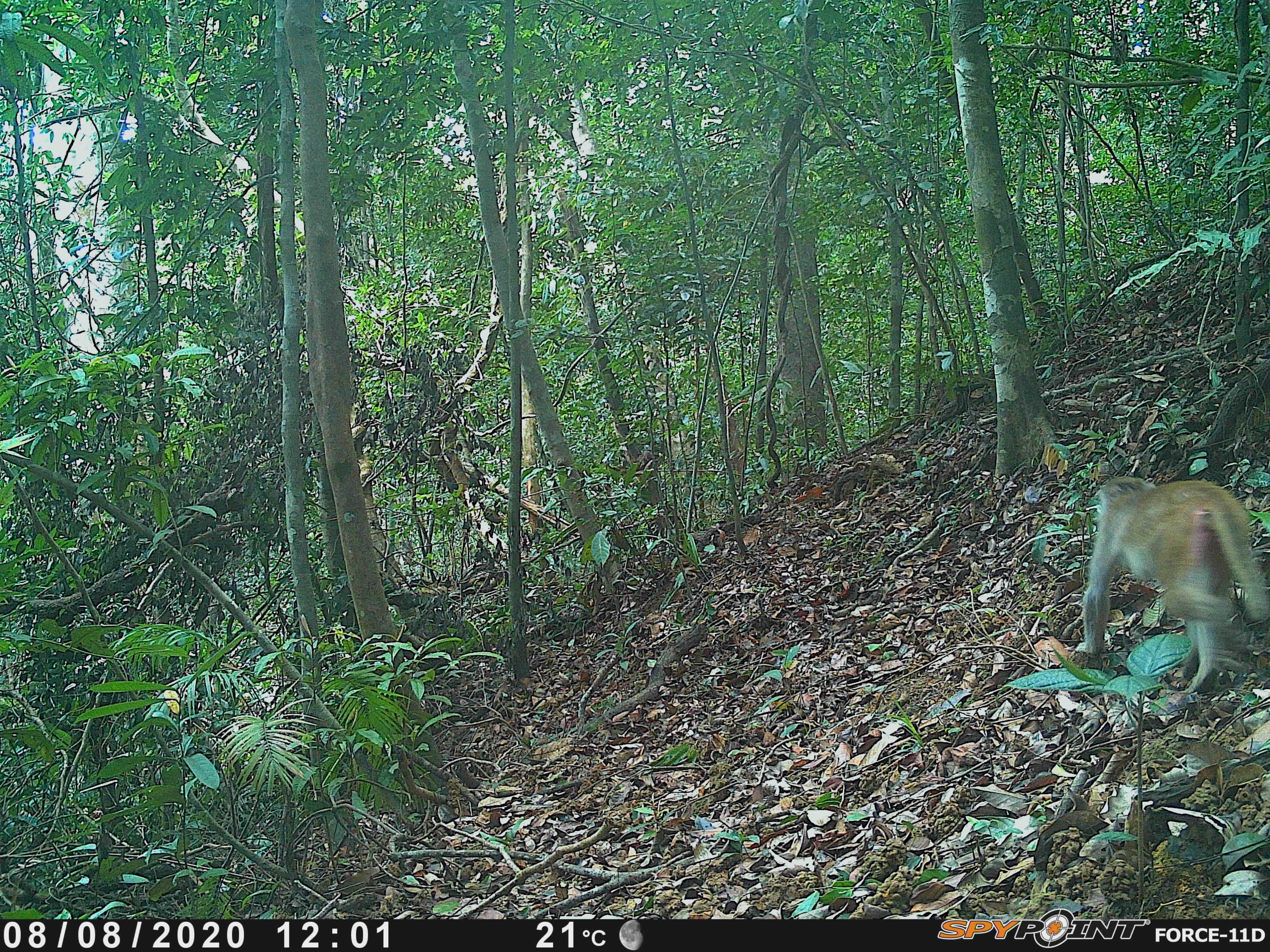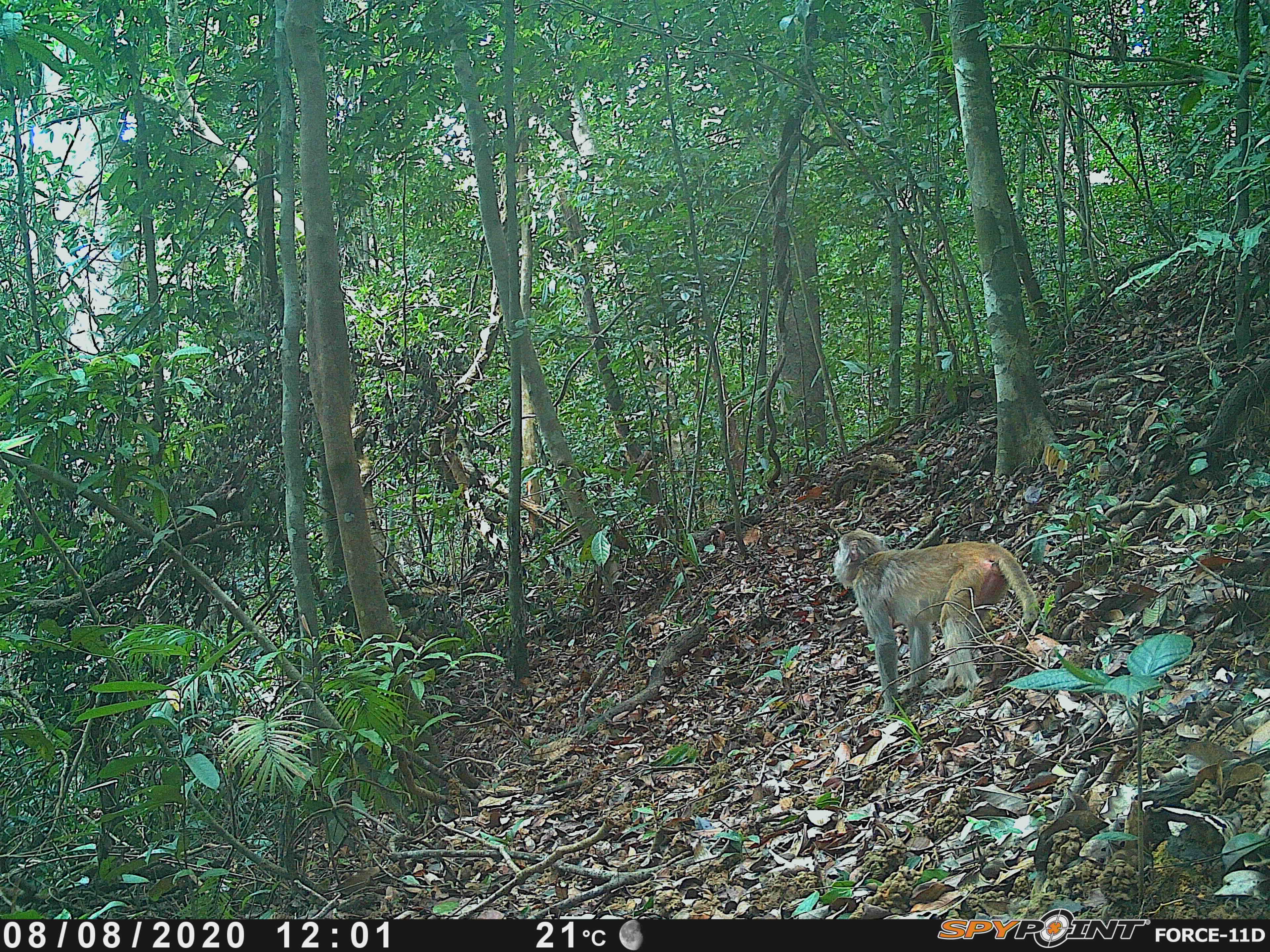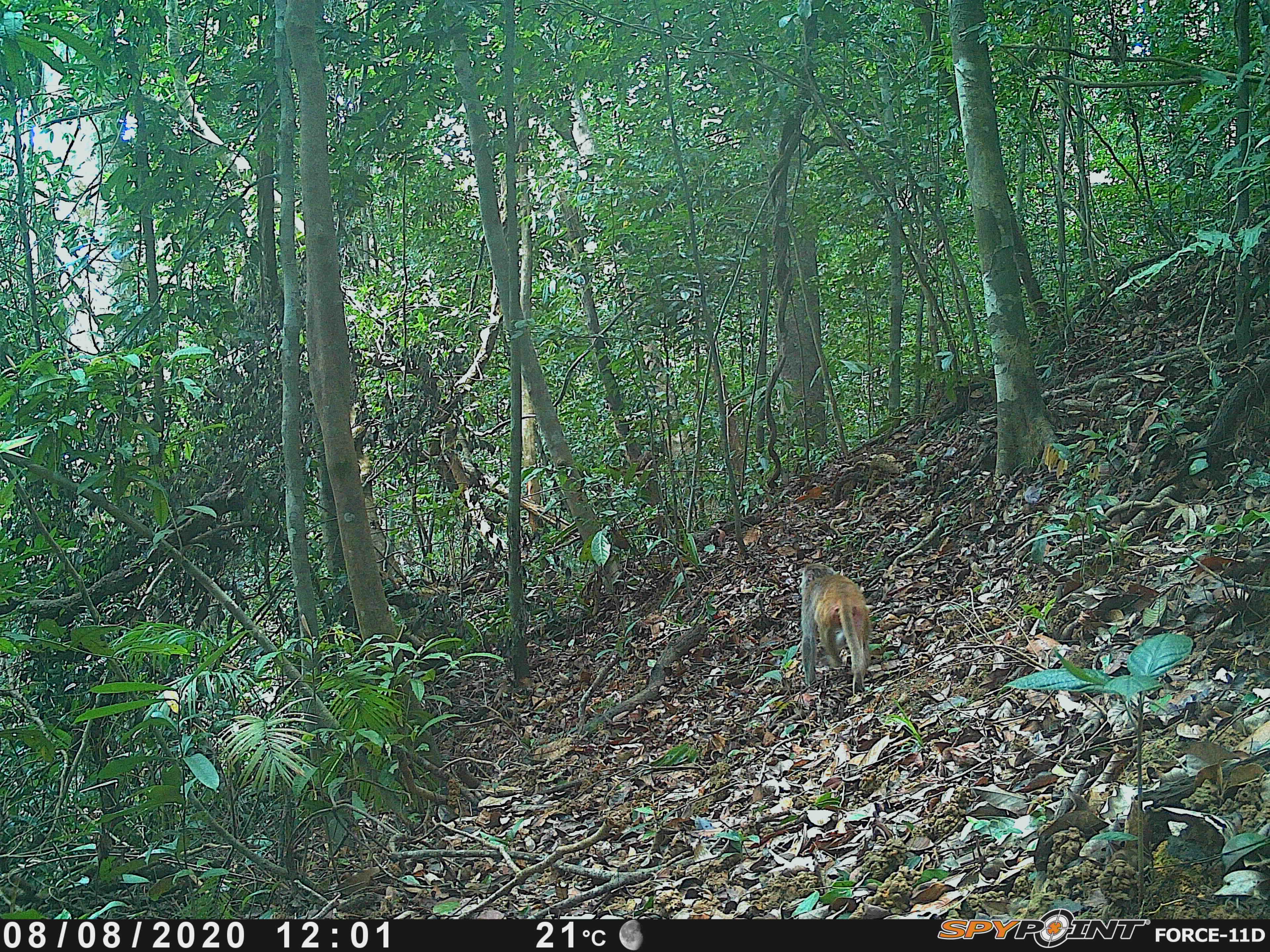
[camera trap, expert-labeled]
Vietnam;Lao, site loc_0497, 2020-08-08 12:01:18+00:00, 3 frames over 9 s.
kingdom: Animalia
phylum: Chordata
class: Mammalia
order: Primates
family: Cercopithecidae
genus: Macaca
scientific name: Macaca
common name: macaques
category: assam or rhesus macaque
Assam or rhesus macaque (macaques) (Macaca). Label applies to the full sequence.